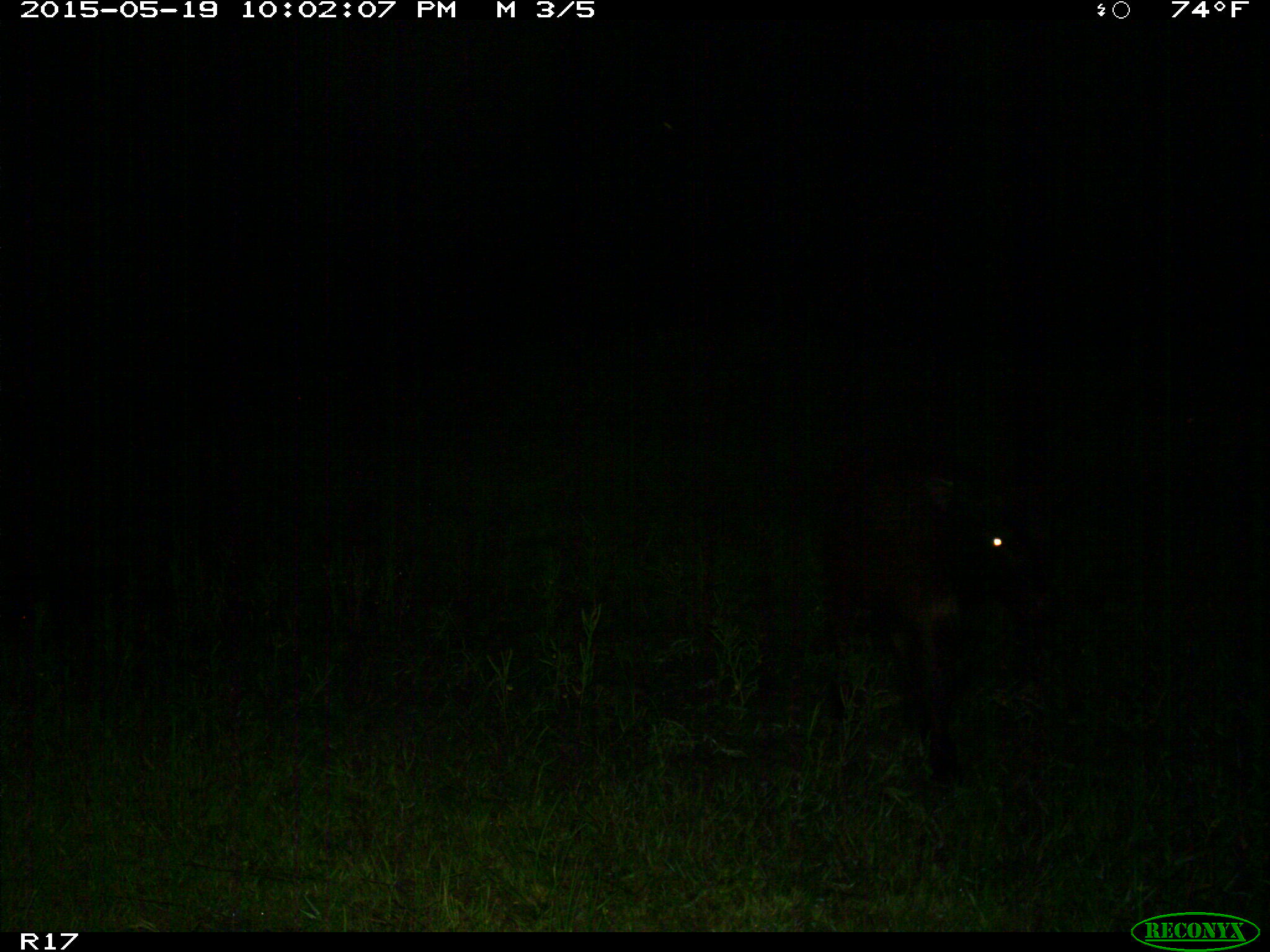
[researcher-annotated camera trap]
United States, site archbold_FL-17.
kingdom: Animalia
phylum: Chordata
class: Mammalia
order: Artiodactyla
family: Bovidae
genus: Bos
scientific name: Bos taurus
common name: domestic cow